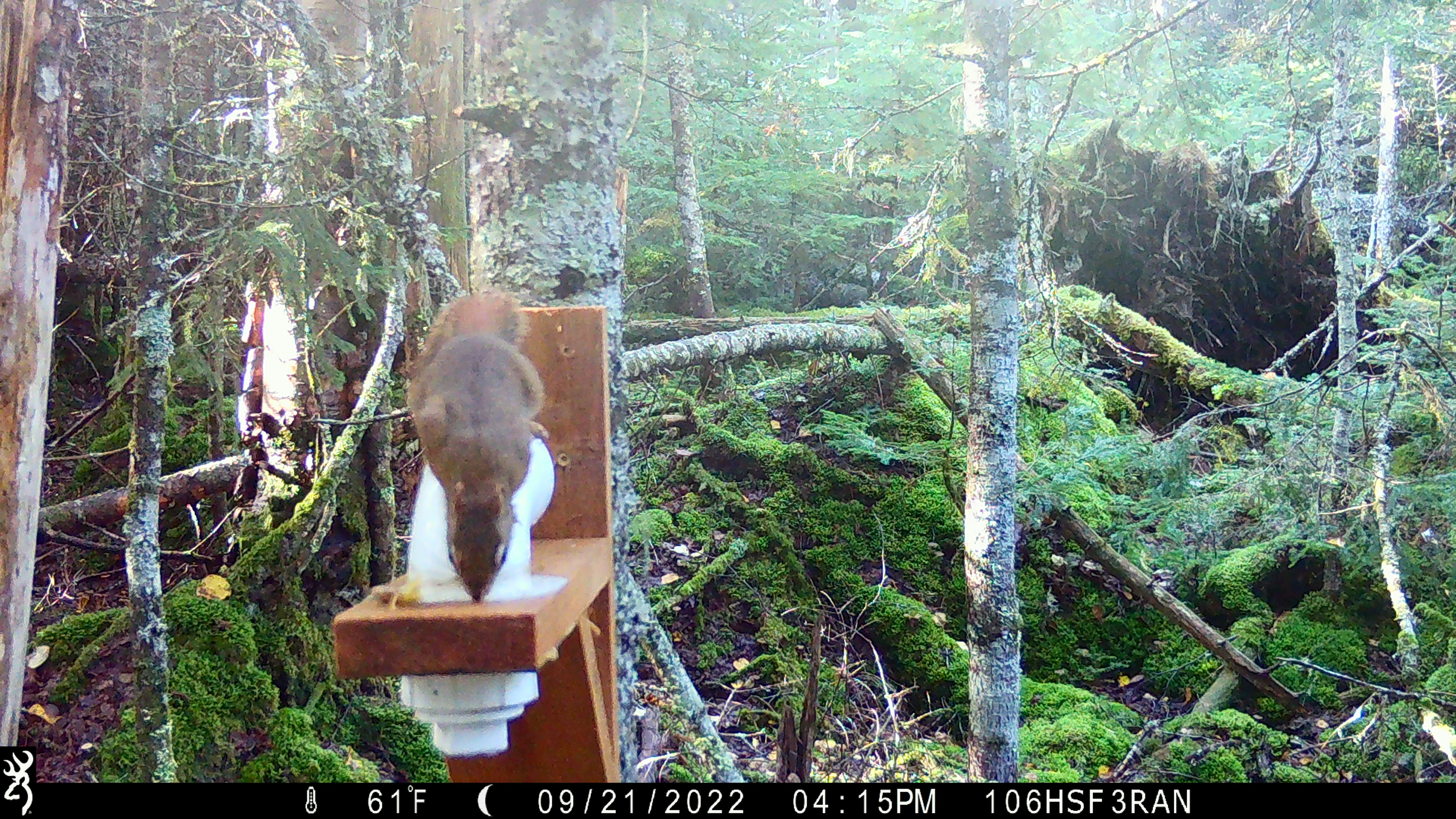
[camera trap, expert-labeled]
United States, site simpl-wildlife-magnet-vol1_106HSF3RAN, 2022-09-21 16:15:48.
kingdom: Animalia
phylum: Chordata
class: Mammalia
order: Rodentia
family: Sciuridae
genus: Tamiasciurus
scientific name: Tamiasciurus hudsonicus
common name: red squirrel